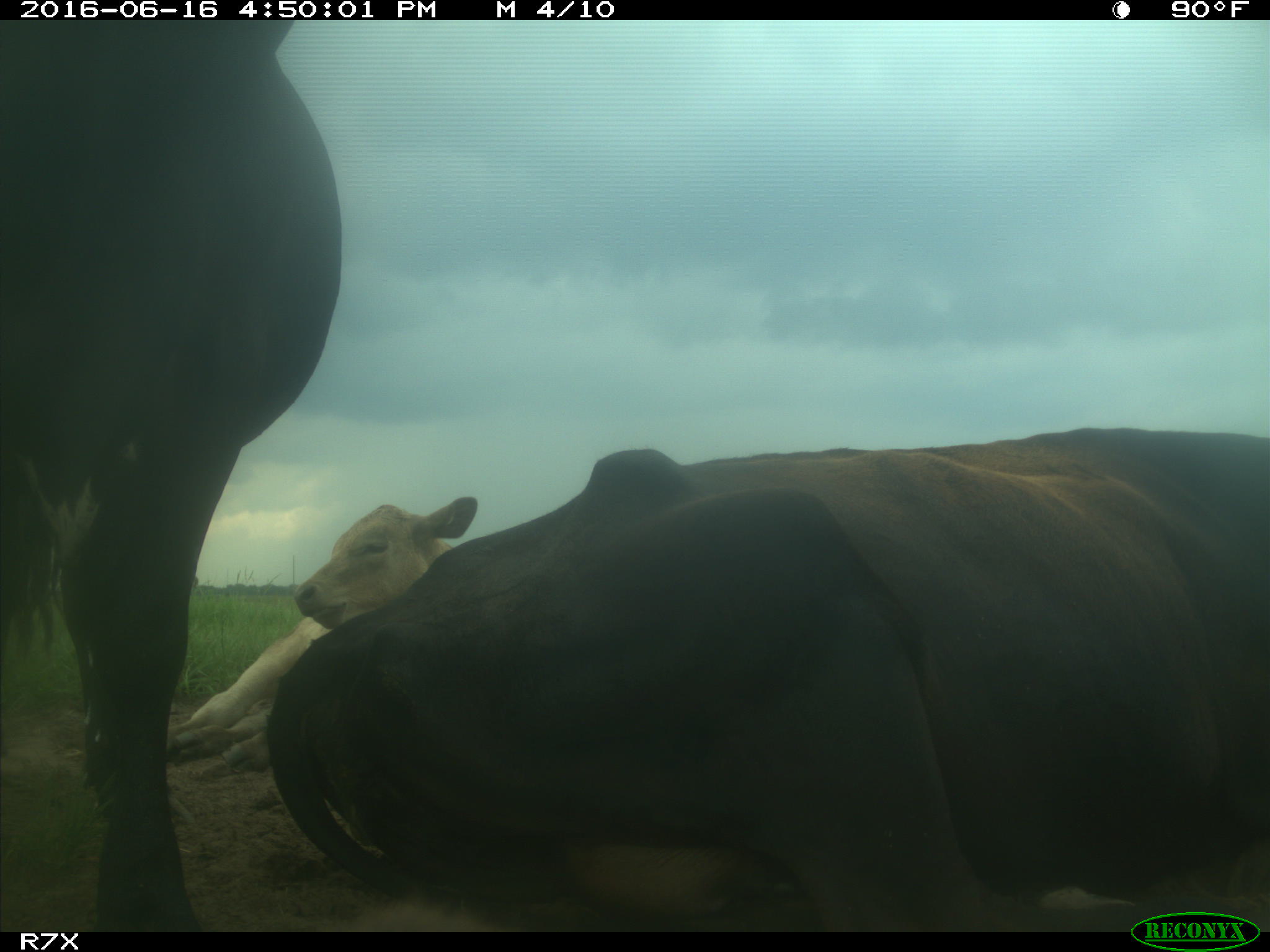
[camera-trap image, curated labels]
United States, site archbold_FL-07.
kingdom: Animalia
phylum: Chordata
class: Mammalia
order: Artiodactyla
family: Bovidae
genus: Bos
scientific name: Bos taurus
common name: domestic cow